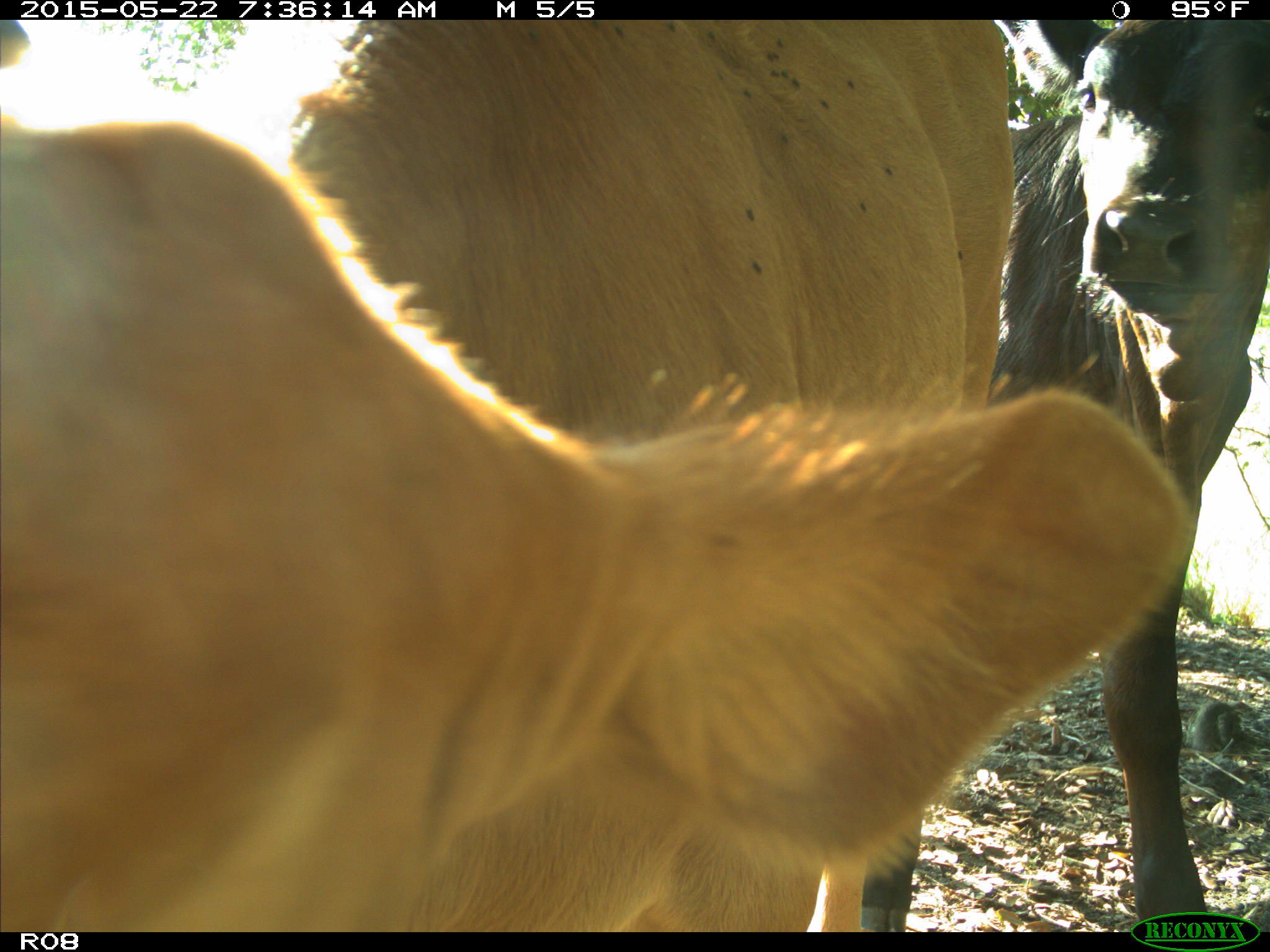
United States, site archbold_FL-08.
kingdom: Animalia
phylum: Chordata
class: Mammalia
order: Artiodactyla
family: Bovidae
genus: Bos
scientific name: Bos taurus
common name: domestic cow